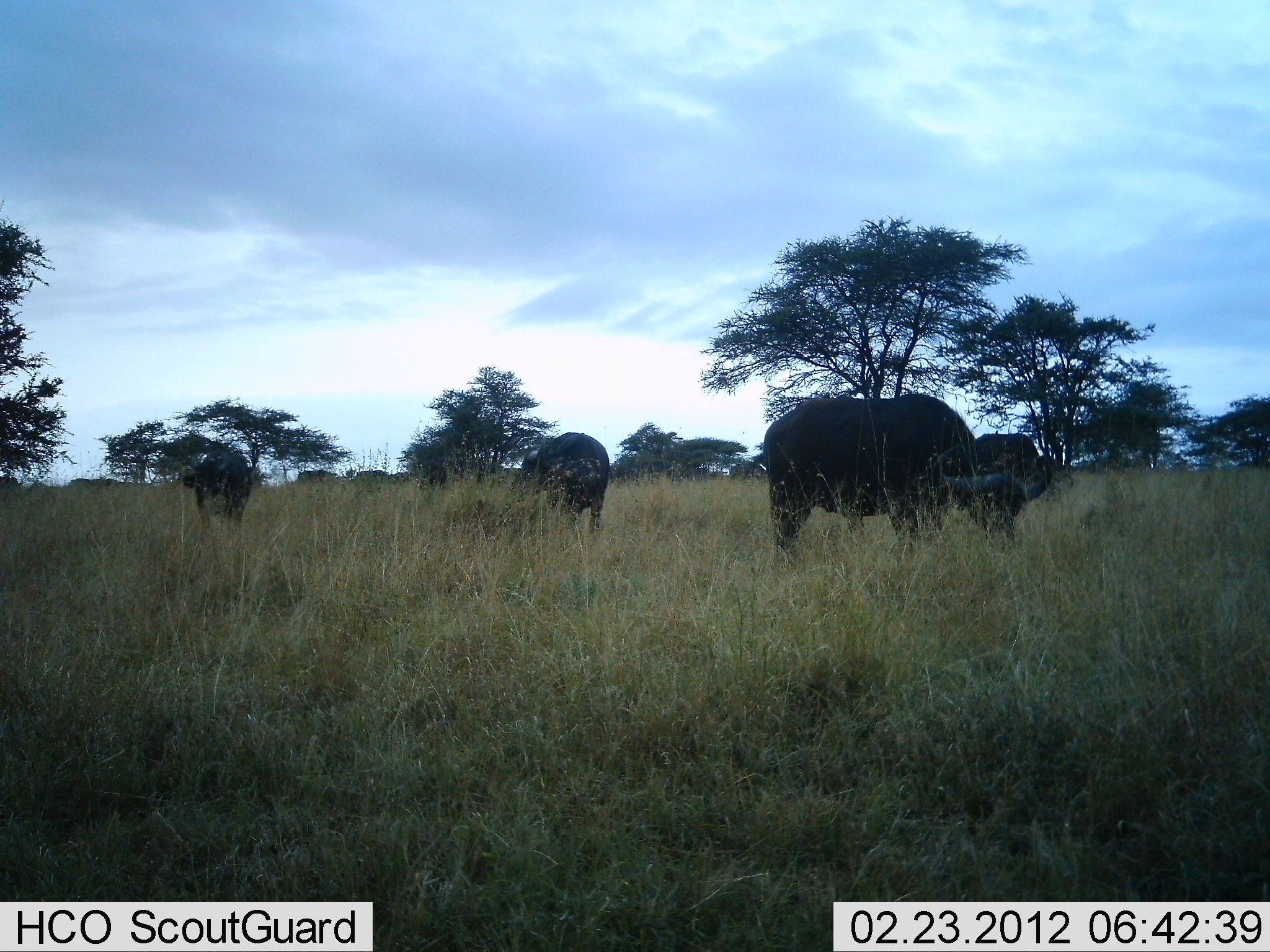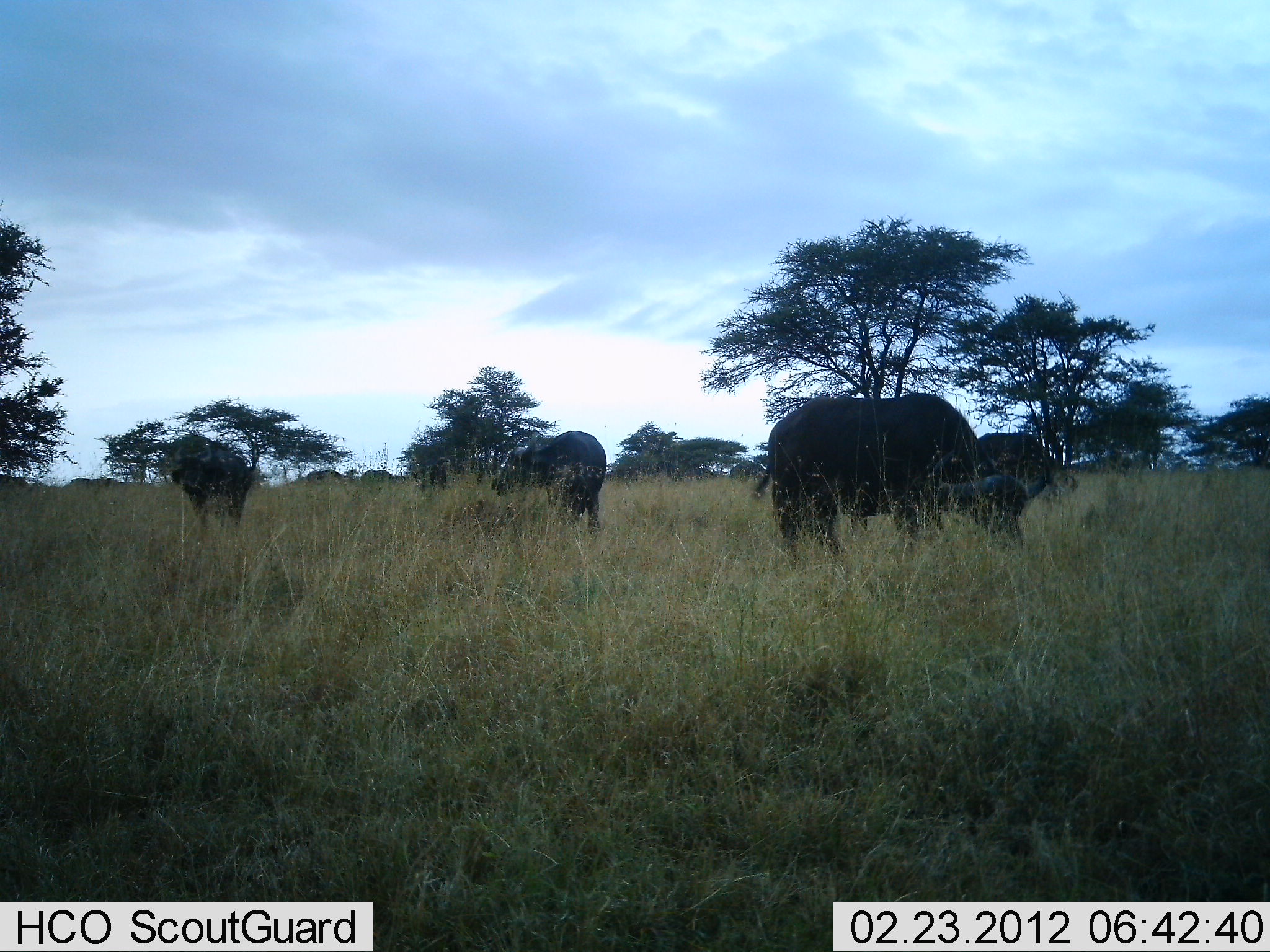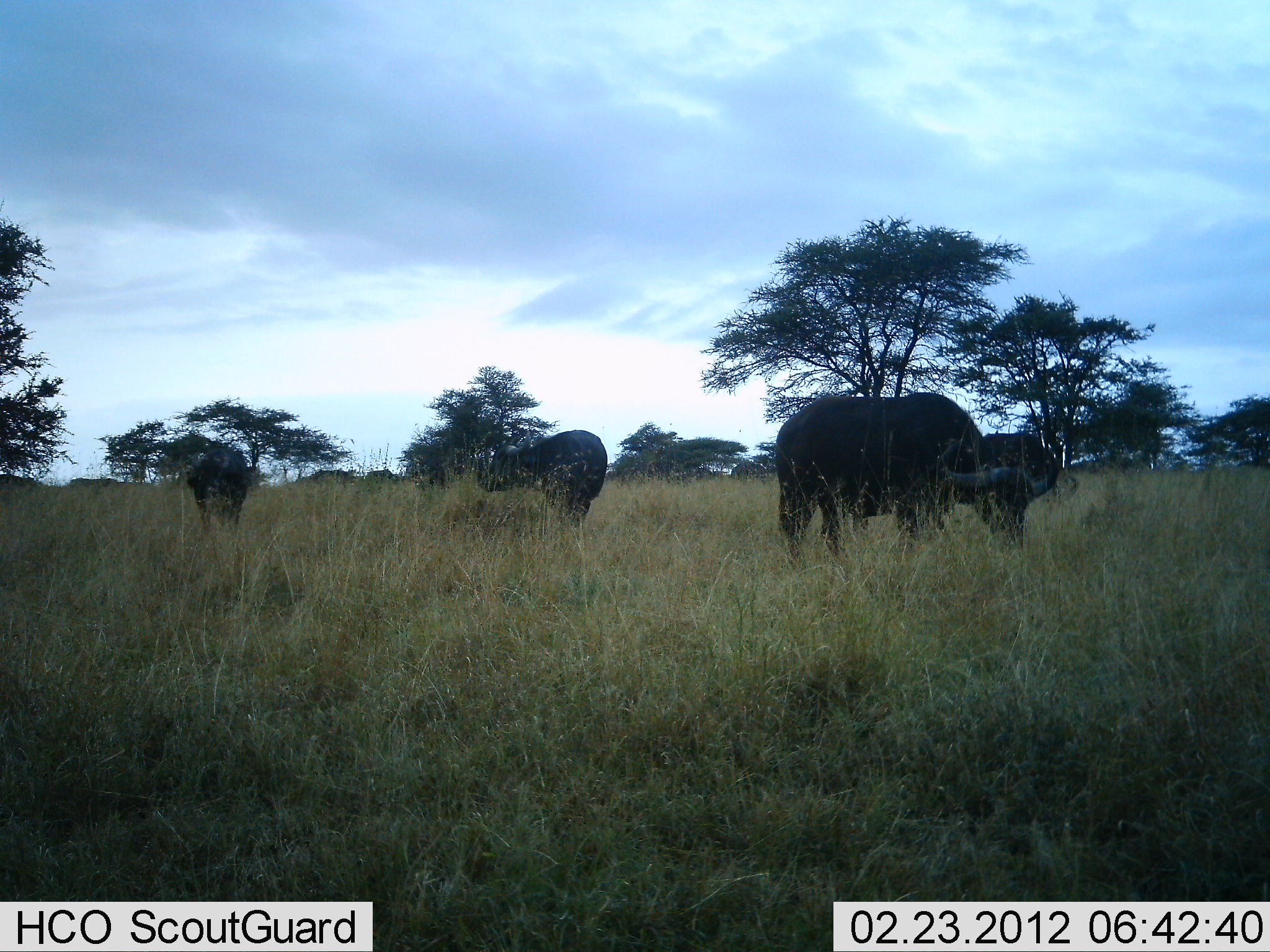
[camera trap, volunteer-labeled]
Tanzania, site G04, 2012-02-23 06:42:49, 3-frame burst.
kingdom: Animalia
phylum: Chordata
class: Mammalia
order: Artiodactyla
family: Bovidae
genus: Syncerus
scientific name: Syncerus caffer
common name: cape buffalo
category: buffalo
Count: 4.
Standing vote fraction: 45%.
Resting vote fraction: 0%.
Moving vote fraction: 28%.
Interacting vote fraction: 0%.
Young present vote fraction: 0%.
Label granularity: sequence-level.